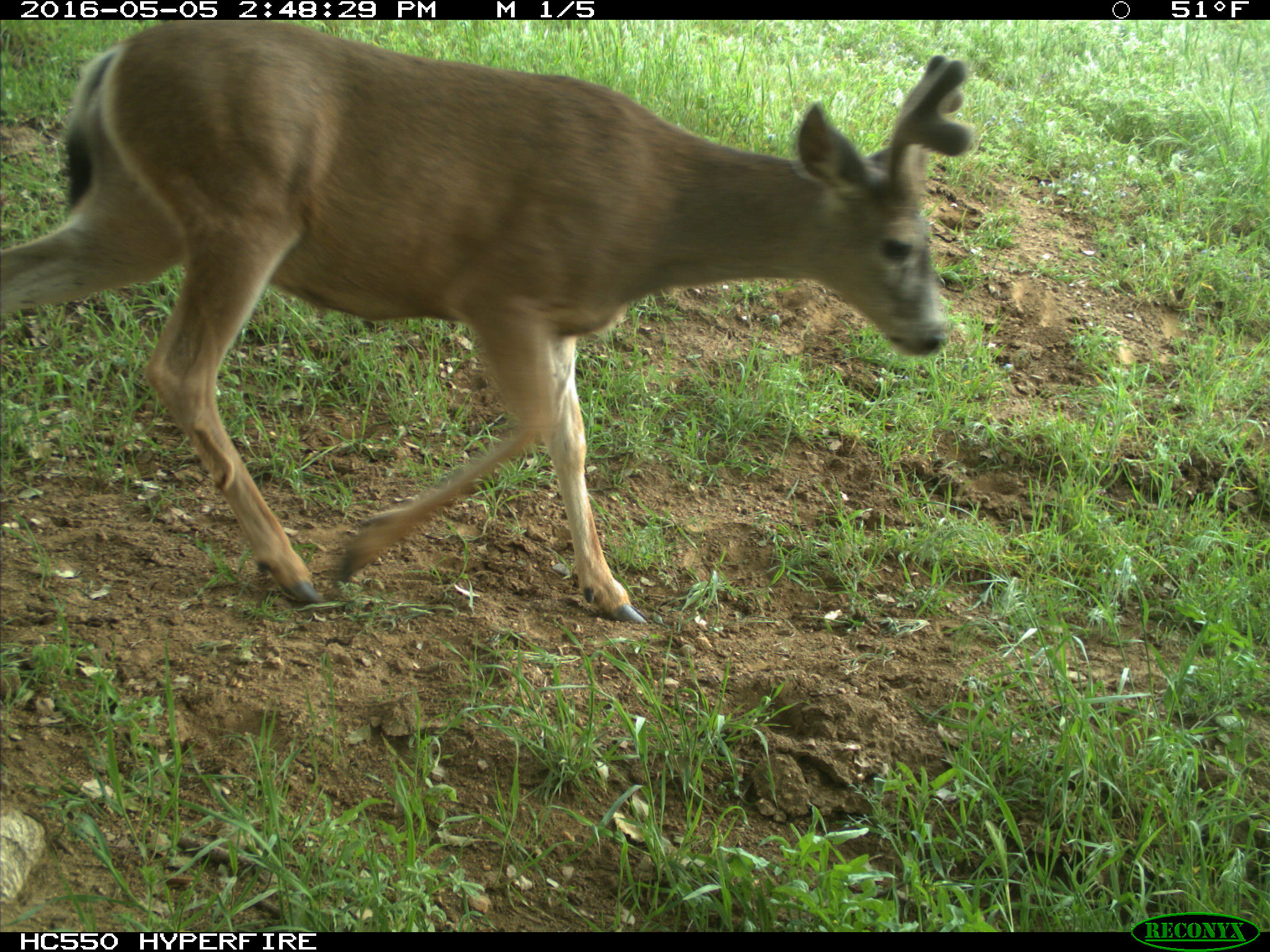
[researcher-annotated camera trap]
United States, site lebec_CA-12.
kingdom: Animalia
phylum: Chordata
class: Mammalia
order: Artiodactyla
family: Cervidae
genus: Odocoileus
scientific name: Odocoileus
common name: deer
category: unidentified deer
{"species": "unidentified deer (deer) (Odocoileus)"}